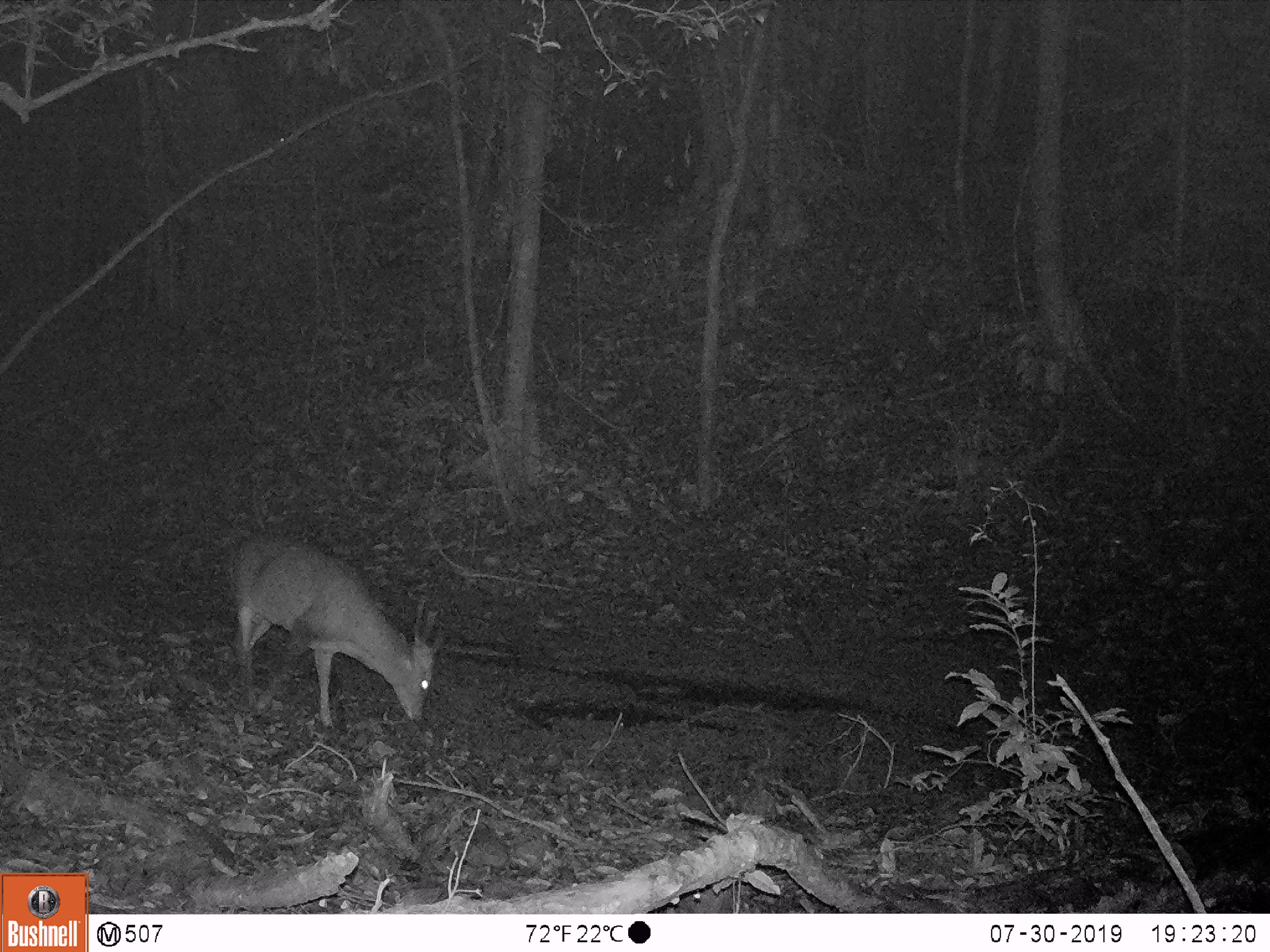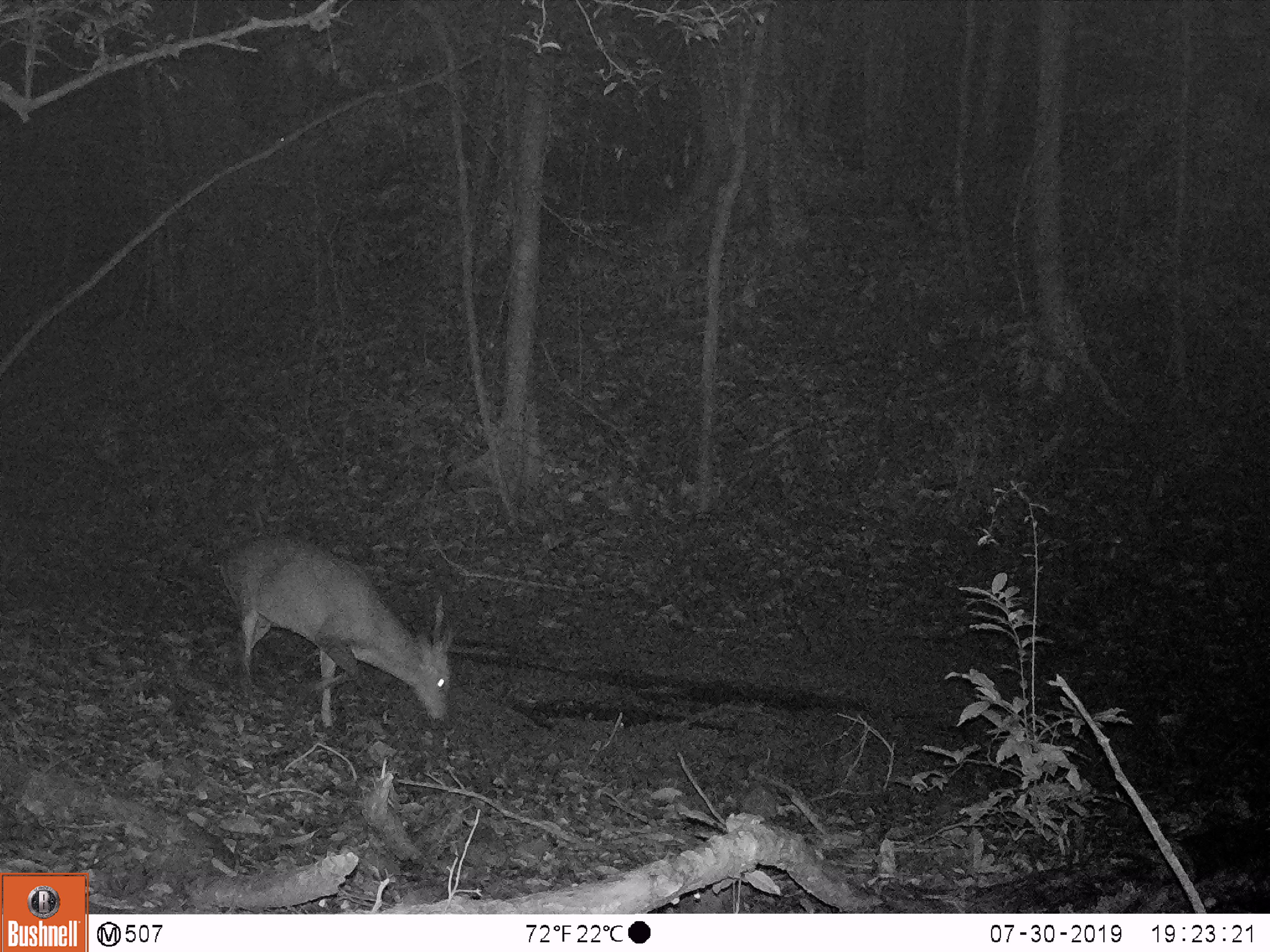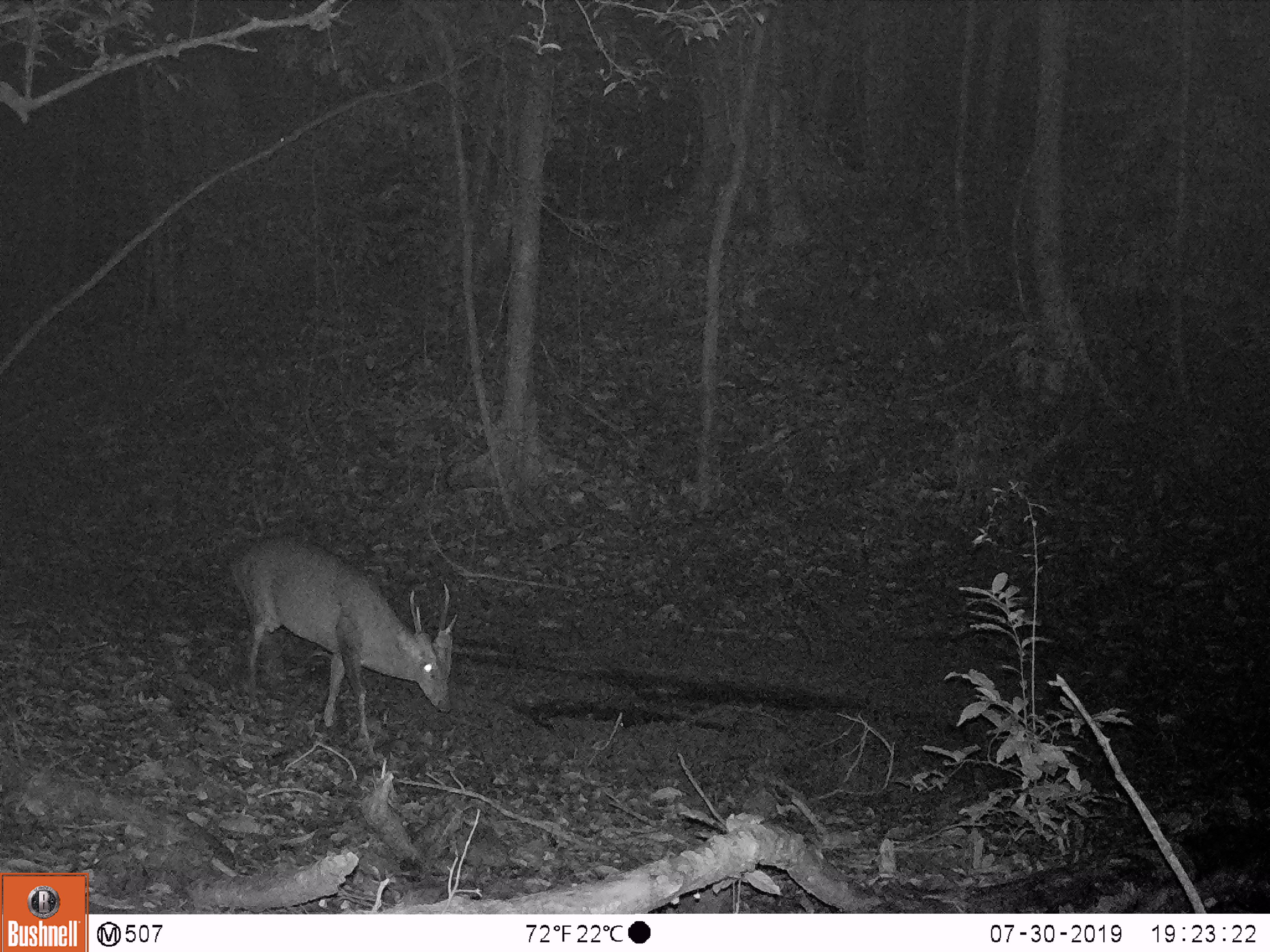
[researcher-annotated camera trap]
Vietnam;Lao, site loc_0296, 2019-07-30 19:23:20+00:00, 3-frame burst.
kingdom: Animalia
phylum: Chordata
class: Mammalia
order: Artiodactyla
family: Cervidae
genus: Muntiacus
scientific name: Muntiacus vuquangensis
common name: large-antlered muntjac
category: large antlered muntjac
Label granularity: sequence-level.